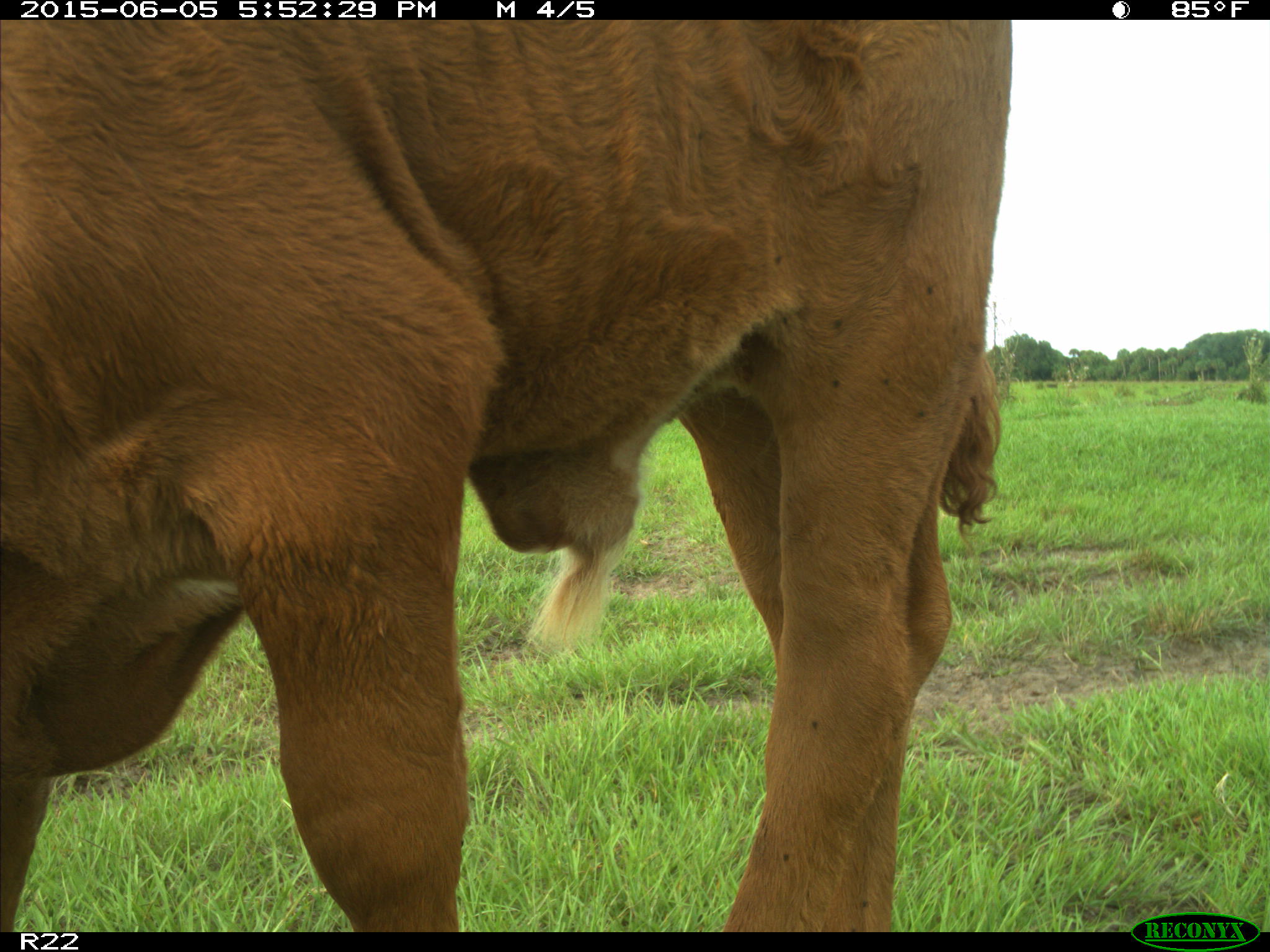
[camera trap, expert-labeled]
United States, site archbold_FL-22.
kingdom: Animalia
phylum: Chordata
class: Mammalia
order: Artiodactyla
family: Bovidae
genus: Bos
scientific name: Bos taurus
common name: domestic cow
Bos taurus (domestic cow).